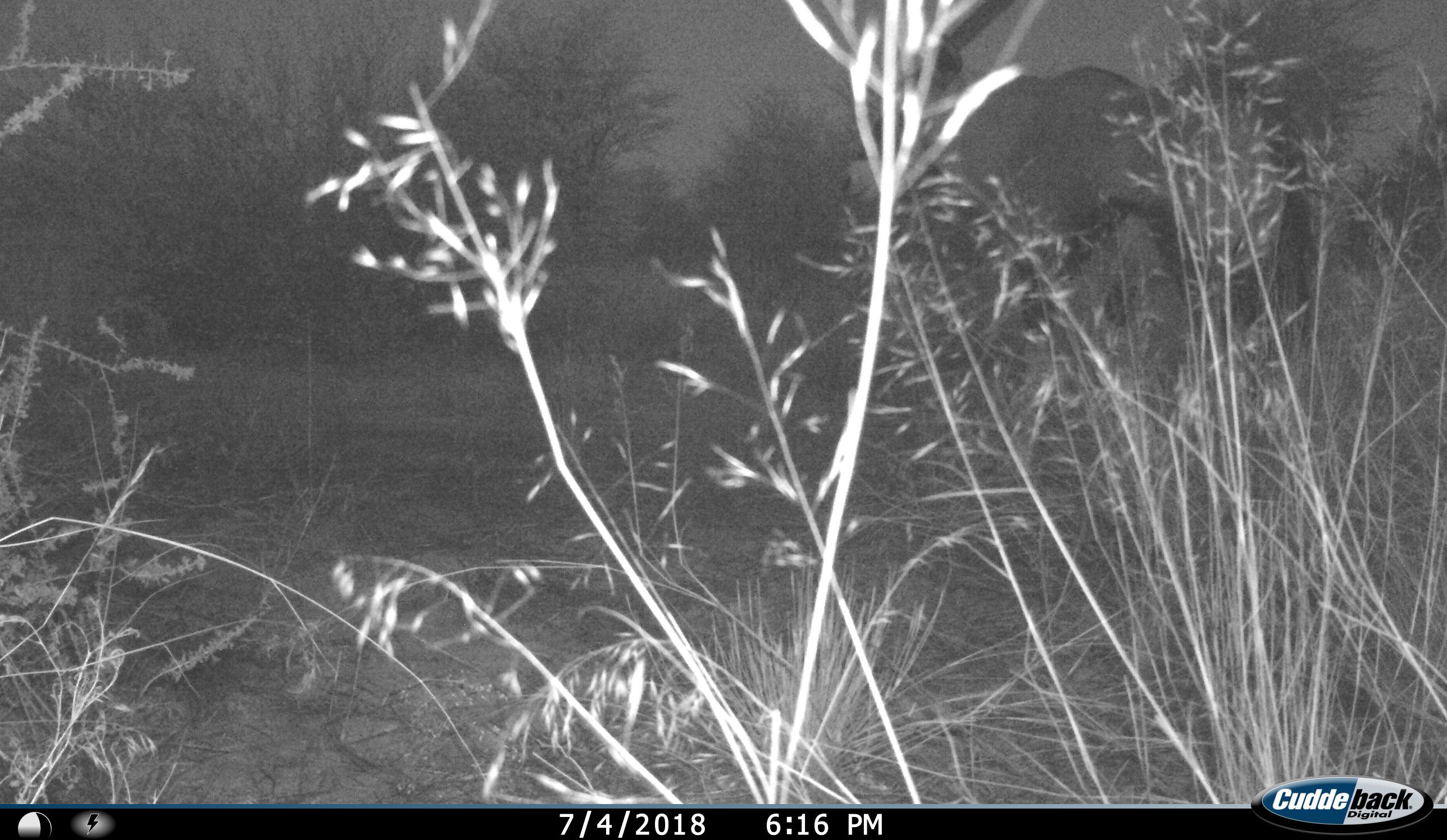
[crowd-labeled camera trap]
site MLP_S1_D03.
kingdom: Animalia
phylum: Chordata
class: Mammalia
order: Artiodactyla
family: Bovidae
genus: Oryx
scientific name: Oryx gazella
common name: gemsbok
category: oryx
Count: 1.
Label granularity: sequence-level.